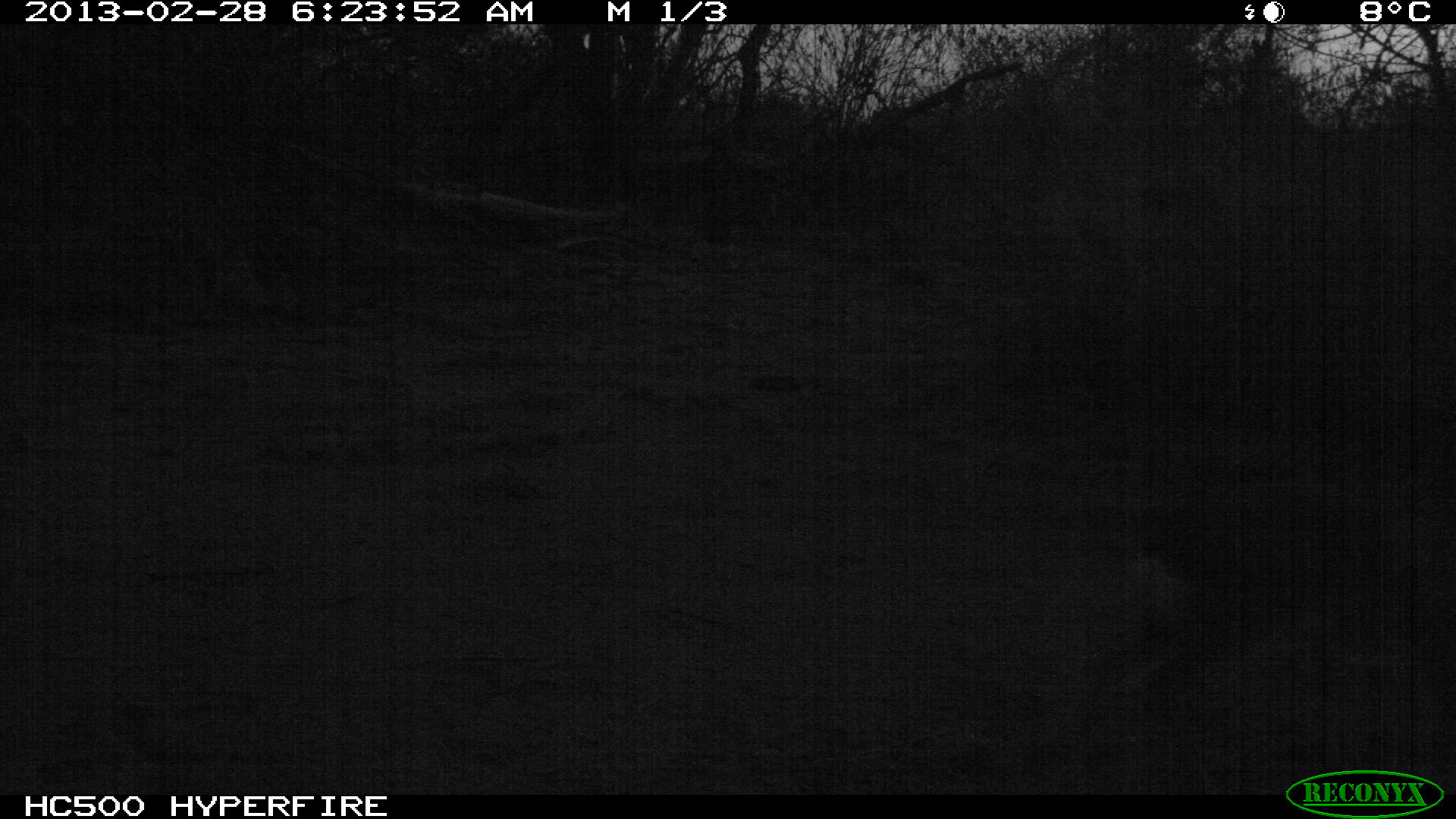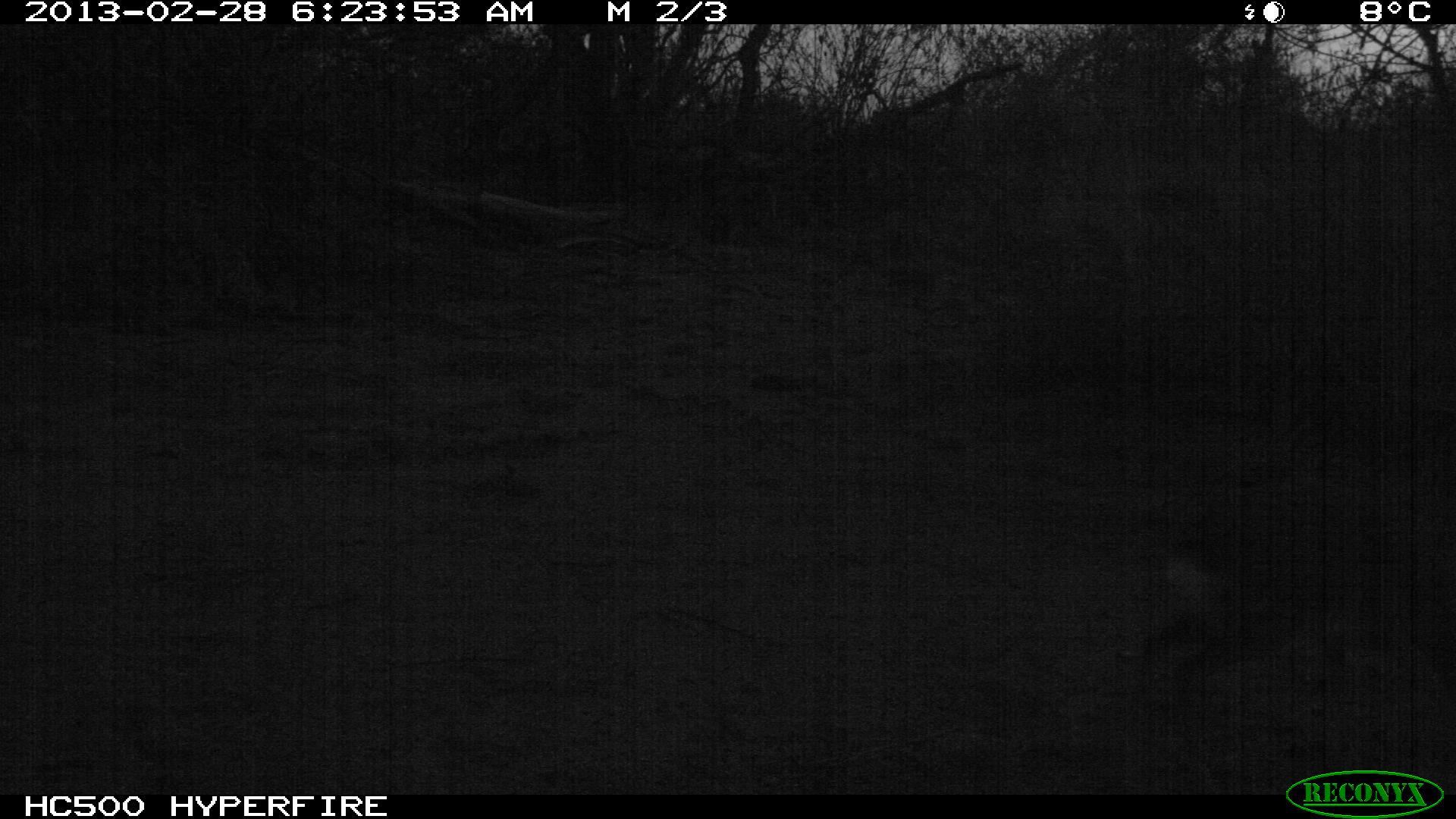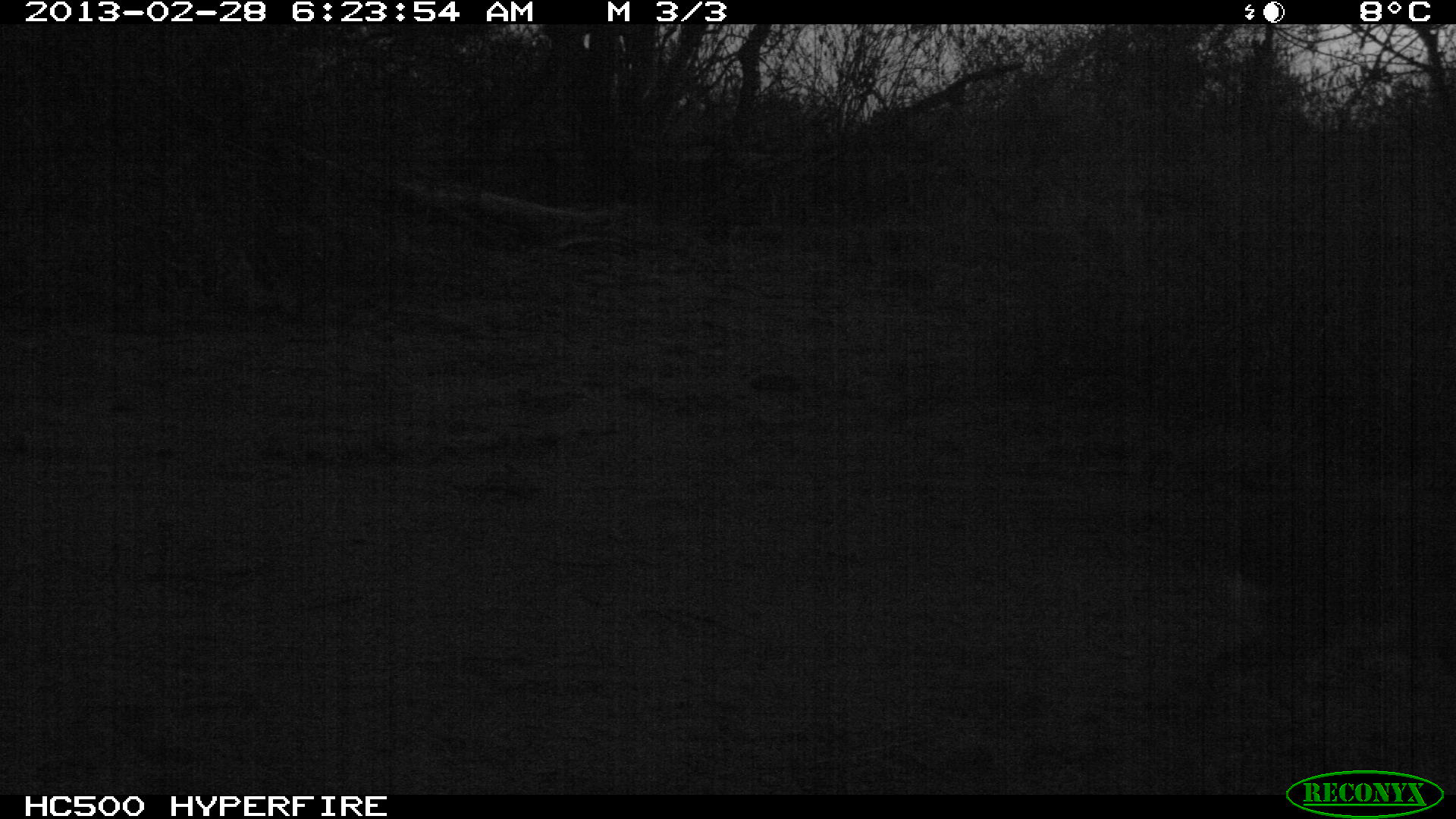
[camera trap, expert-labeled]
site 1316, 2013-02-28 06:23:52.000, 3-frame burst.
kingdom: Animalia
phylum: Chordata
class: Mammalia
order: Artiodactyla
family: Bovidae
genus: Madoqua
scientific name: Madoqua guentheri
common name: günther's dik-dik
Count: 1.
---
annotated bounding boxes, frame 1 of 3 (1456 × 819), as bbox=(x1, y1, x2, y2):
madoqua guentheri: bbox=(1087, 460, 1456, 782)